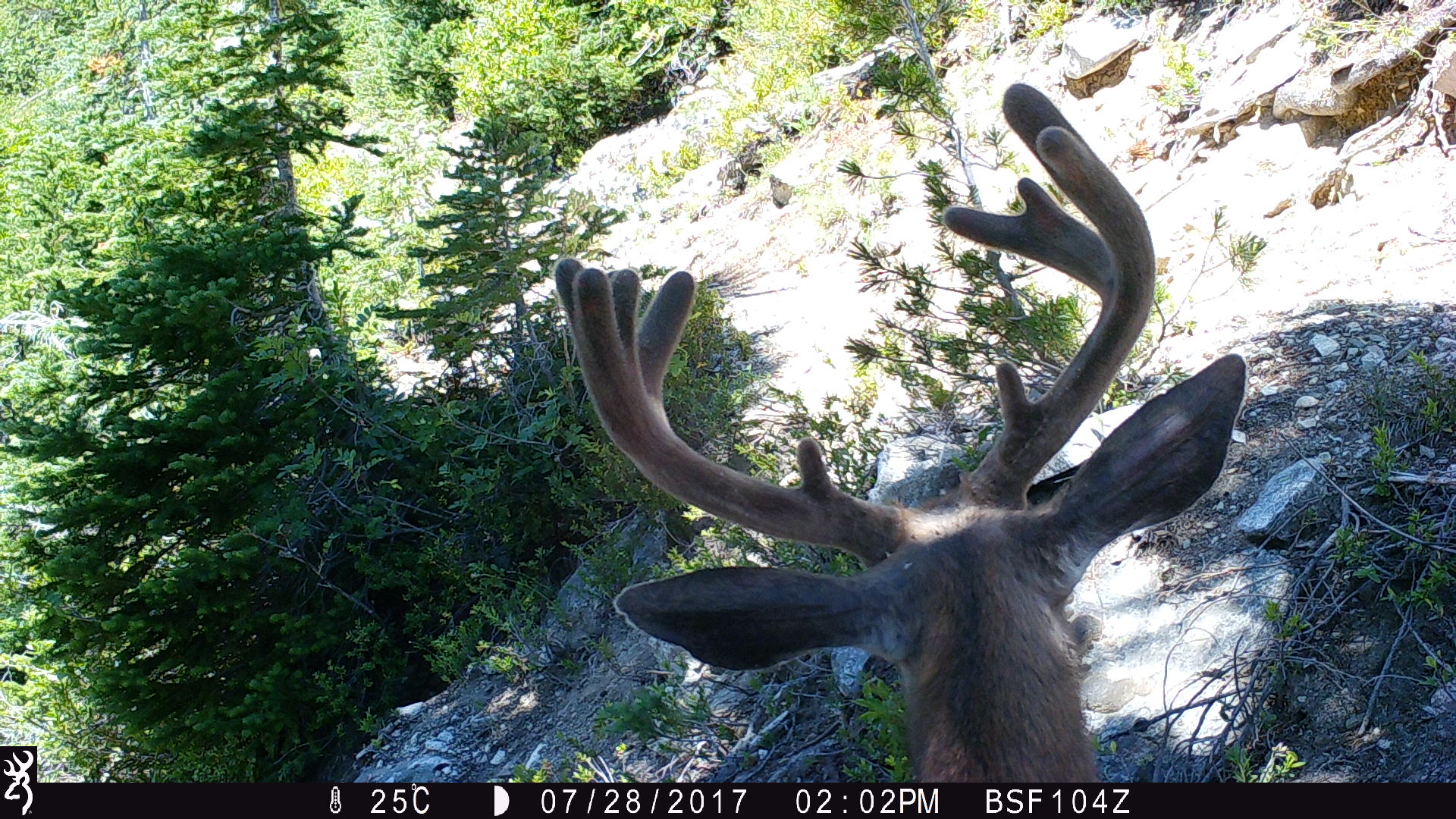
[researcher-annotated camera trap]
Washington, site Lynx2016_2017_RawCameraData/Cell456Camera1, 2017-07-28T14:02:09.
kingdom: Animalia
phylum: Chordata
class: Mammalia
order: Artiodactyla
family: Cervidae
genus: Odocoileus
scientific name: Odocoileus hemionus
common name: mule deer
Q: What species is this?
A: Odocoileus hemionus (mule deer).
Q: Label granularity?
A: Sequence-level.